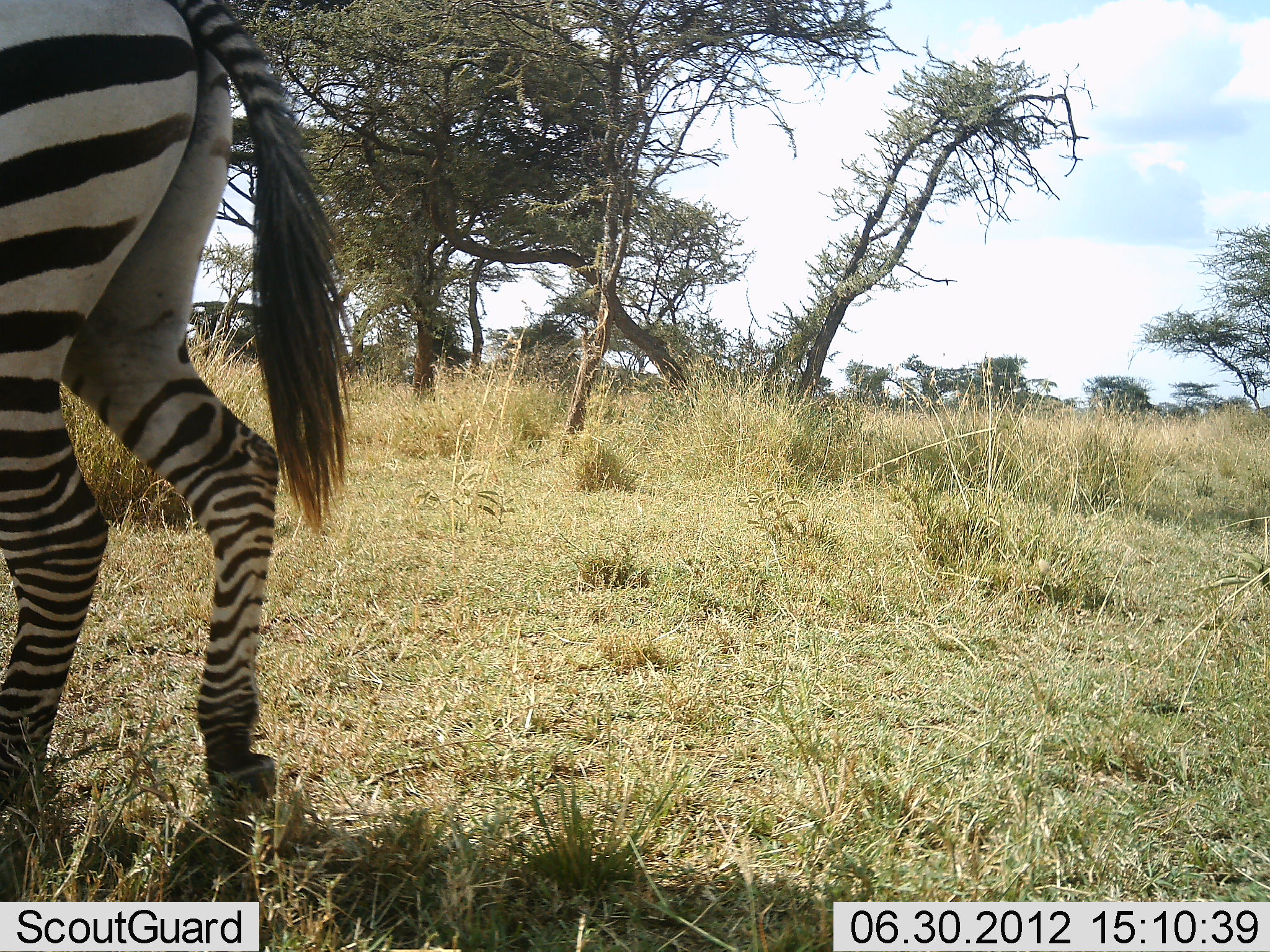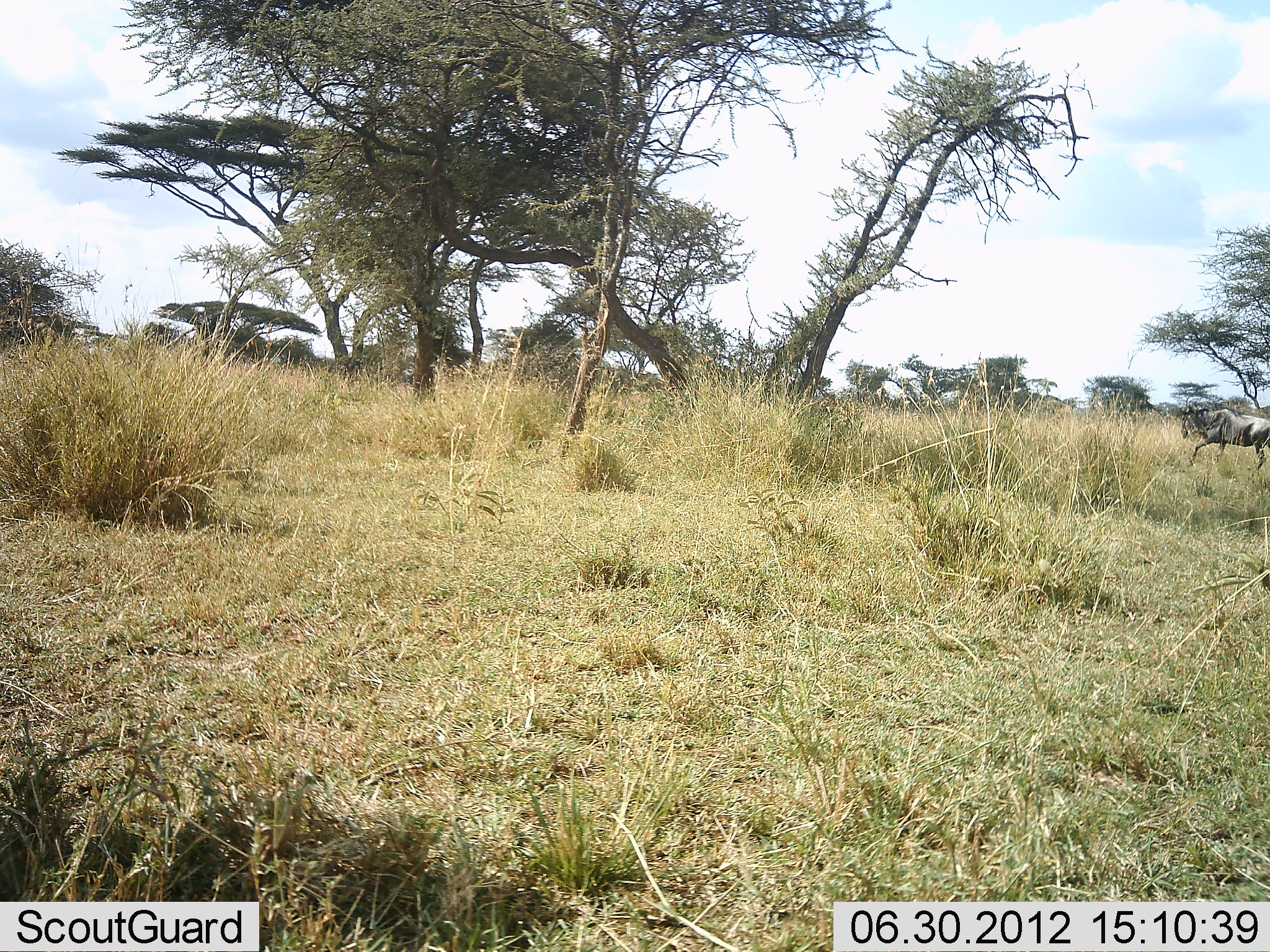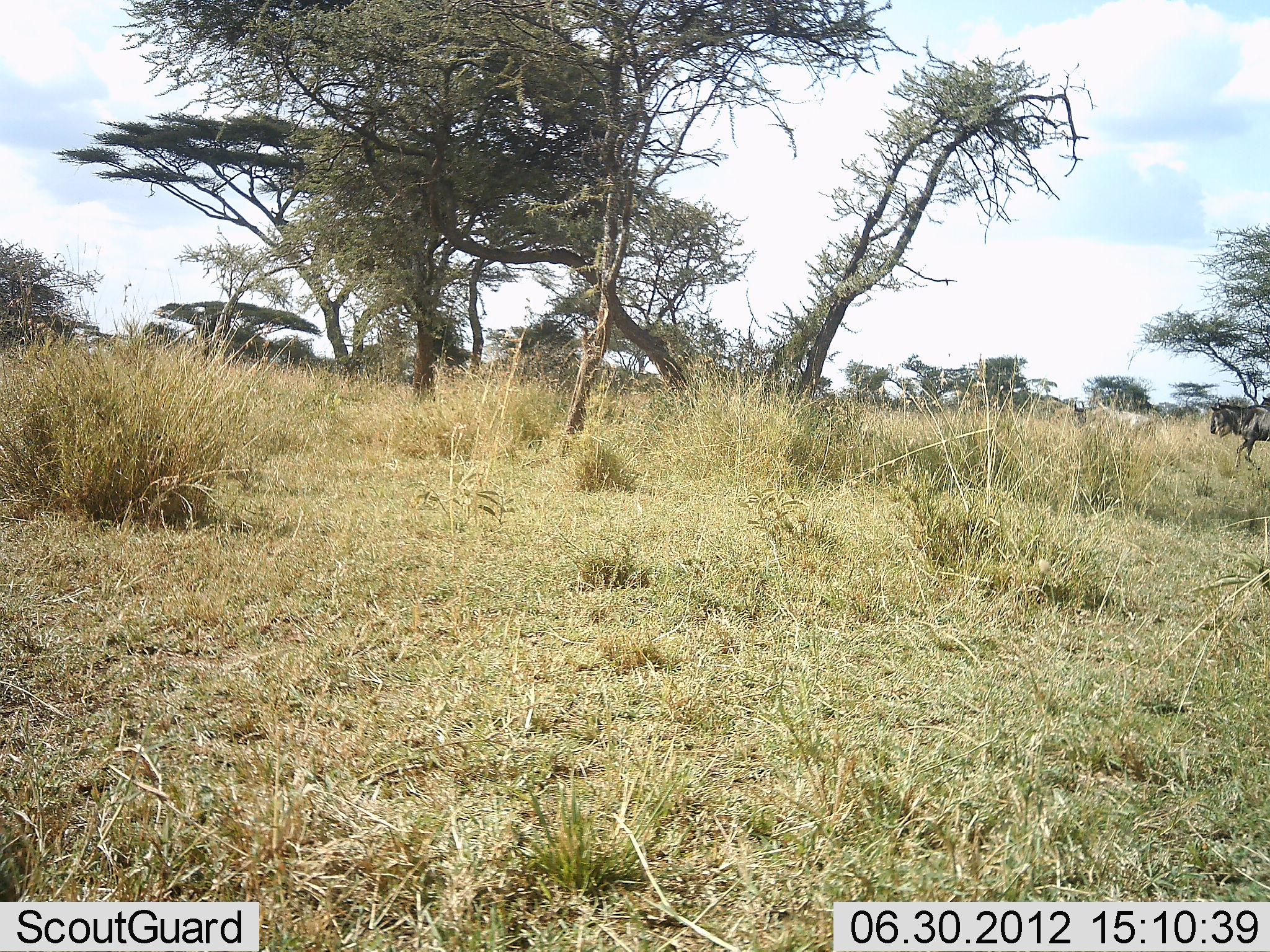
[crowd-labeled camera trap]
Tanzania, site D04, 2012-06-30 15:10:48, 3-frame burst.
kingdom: Animalia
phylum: Chordata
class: Mammalia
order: Artiodactyla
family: Bovidae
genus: Connochaetes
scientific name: Connochaetes taurinus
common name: blue wildebeest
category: wildebeest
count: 2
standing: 0%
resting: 0%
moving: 100%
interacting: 0%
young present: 0%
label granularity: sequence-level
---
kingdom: Animalia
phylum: Chordata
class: Mammalia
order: Perissodactyla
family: Equidae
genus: Equus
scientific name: Equus quagga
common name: plains zebra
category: zebra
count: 1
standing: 0%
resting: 0%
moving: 100%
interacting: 0%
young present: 0%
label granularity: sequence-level